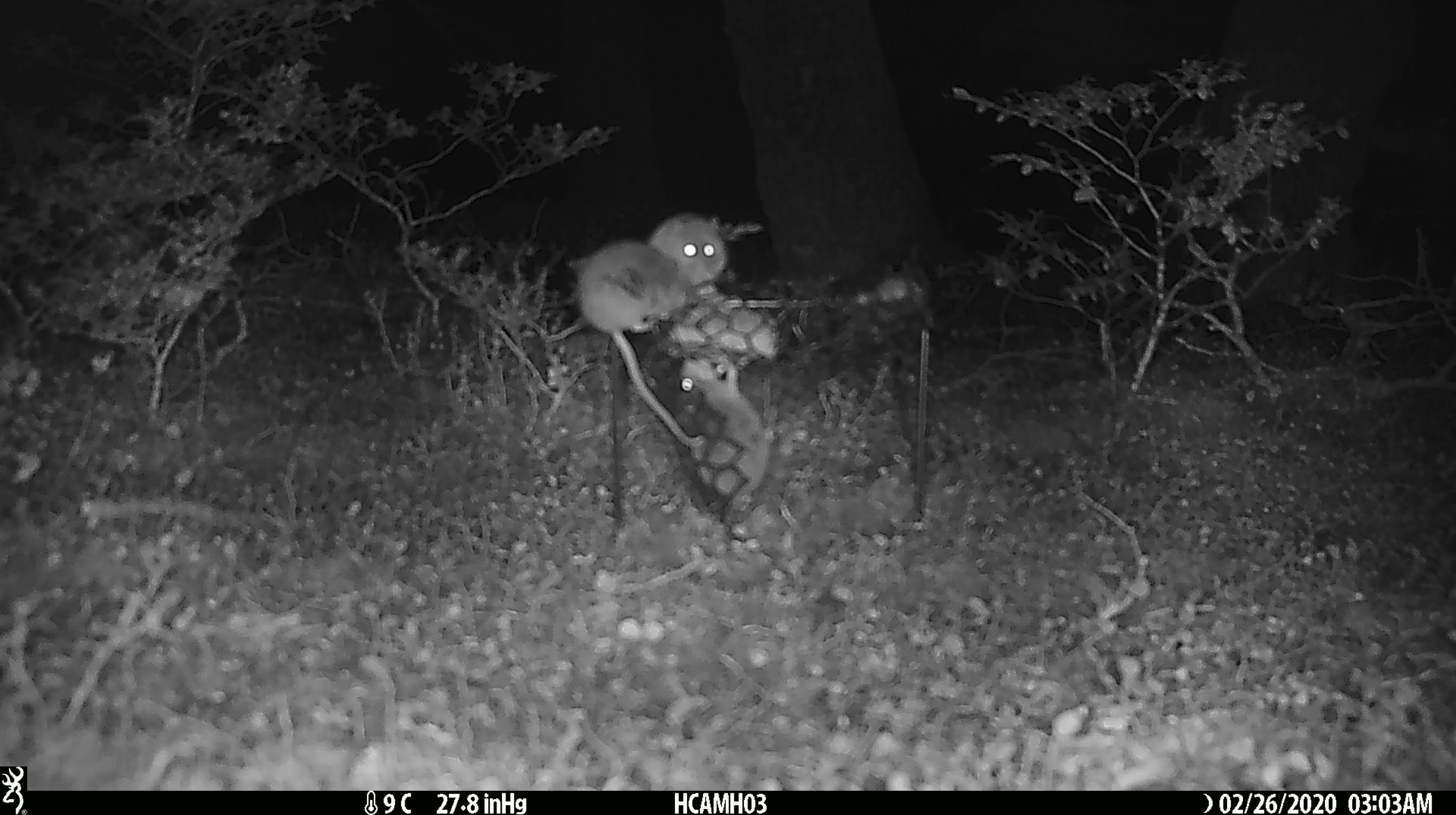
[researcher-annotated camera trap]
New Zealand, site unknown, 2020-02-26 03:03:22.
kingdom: Animalia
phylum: Chordata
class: Mammalia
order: Rodentia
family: Muridae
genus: Mus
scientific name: Mus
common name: mouse